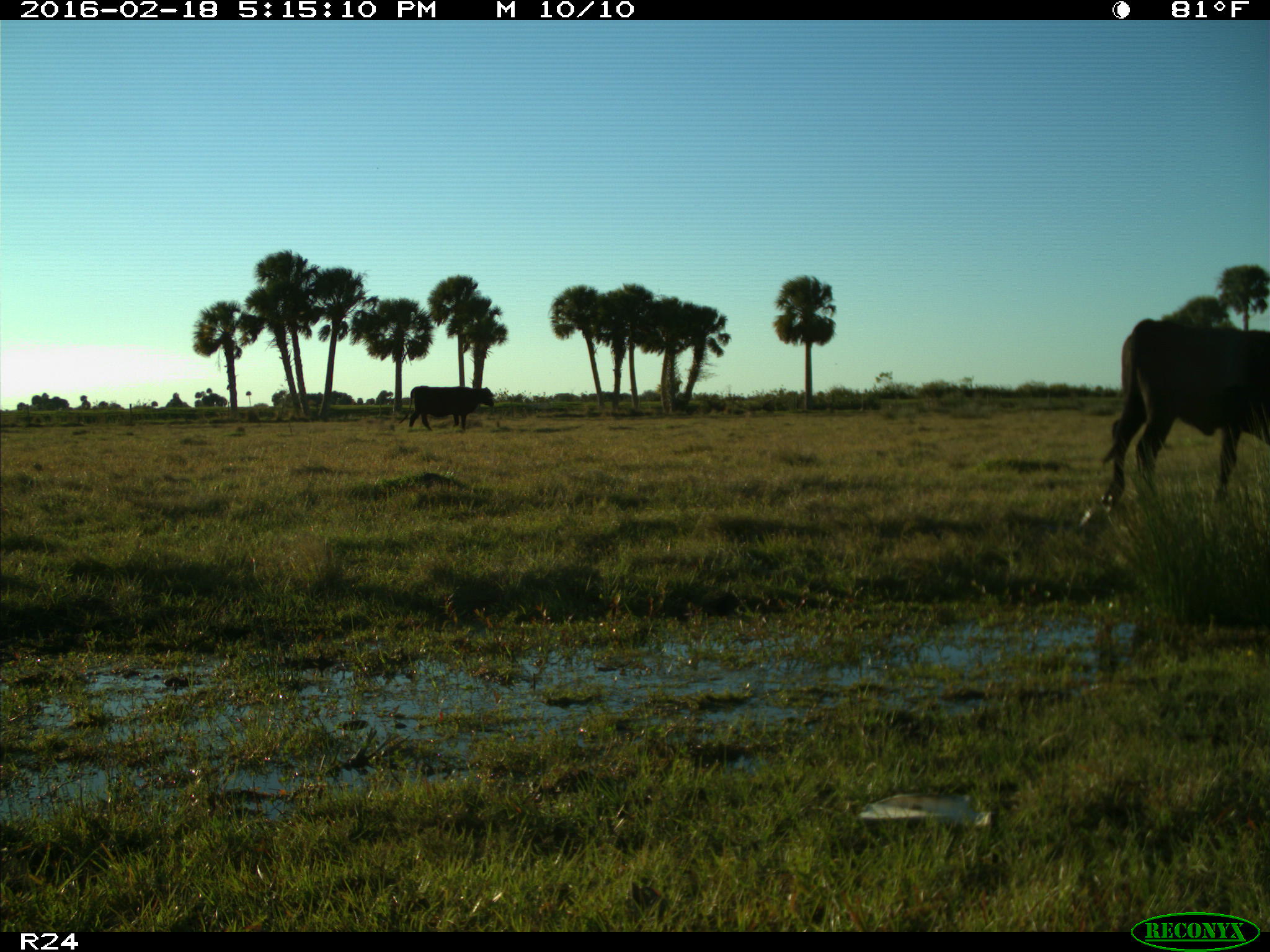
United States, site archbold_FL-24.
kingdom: Animalia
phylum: Chordata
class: Mammalia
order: Artiodactyla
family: Bovidae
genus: Bos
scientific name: Bos taurus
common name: domestic cow